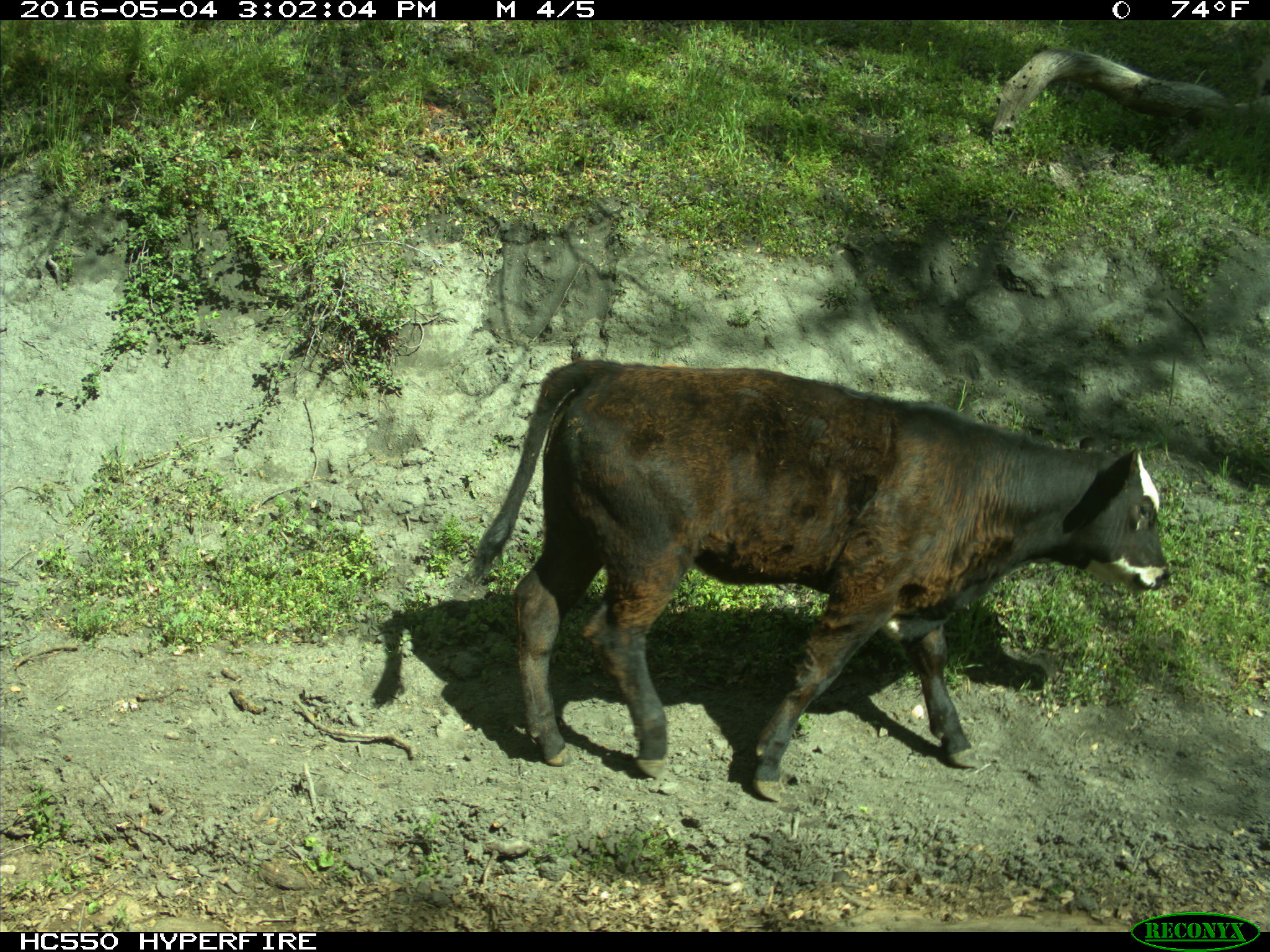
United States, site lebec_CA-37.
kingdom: Animalia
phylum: Chordata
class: Mammalia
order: Artiodactyla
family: Bovidae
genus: Bos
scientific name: Bos taurus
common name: domestic cow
Bos taurus (domestic cow).